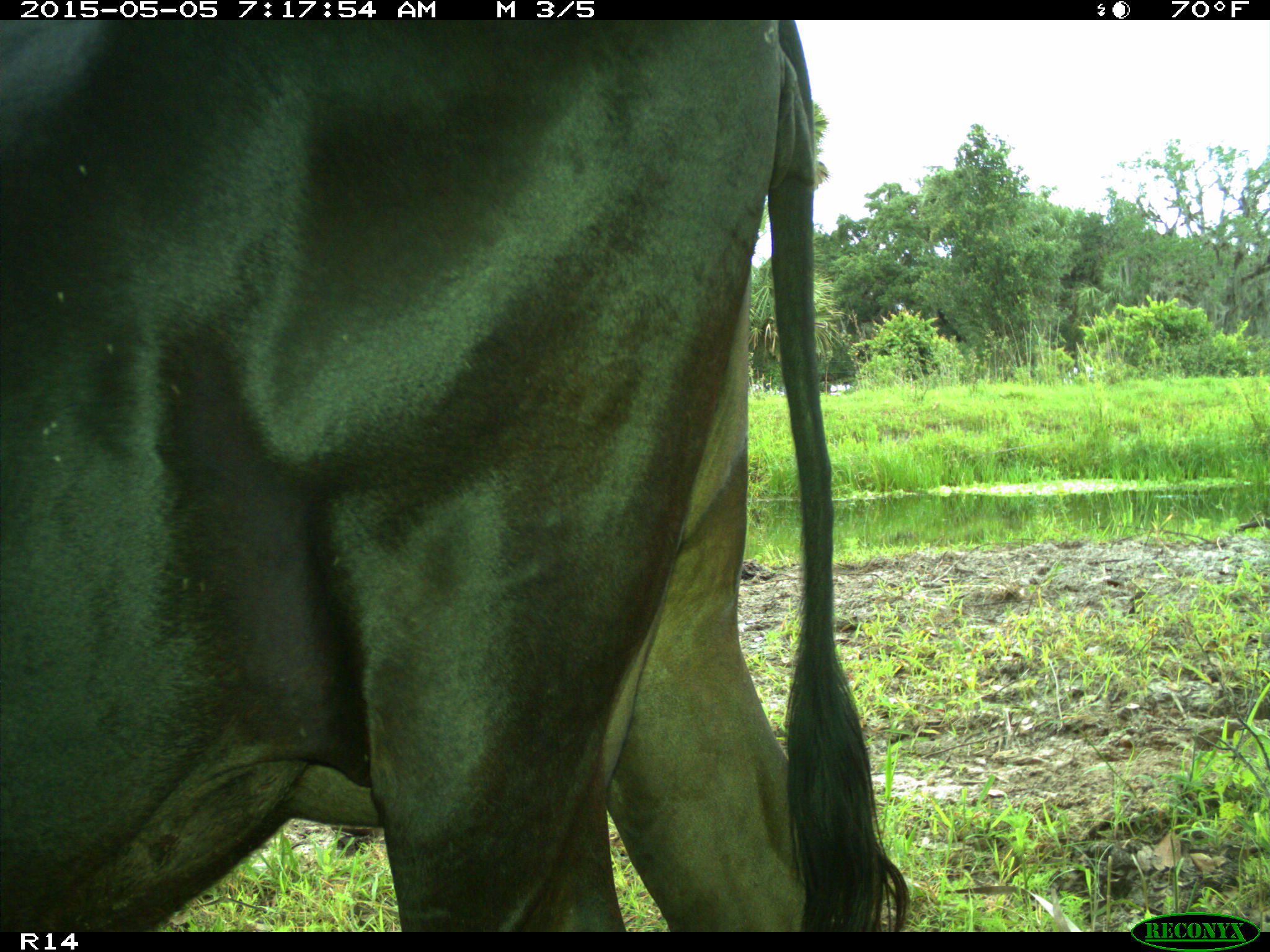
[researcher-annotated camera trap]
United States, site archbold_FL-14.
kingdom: Animalia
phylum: Chordata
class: Mammalia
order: Artiodactyla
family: Bovidae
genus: Bos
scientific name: Bos taurus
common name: domestic cow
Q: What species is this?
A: Bos taurus (domestic cow).